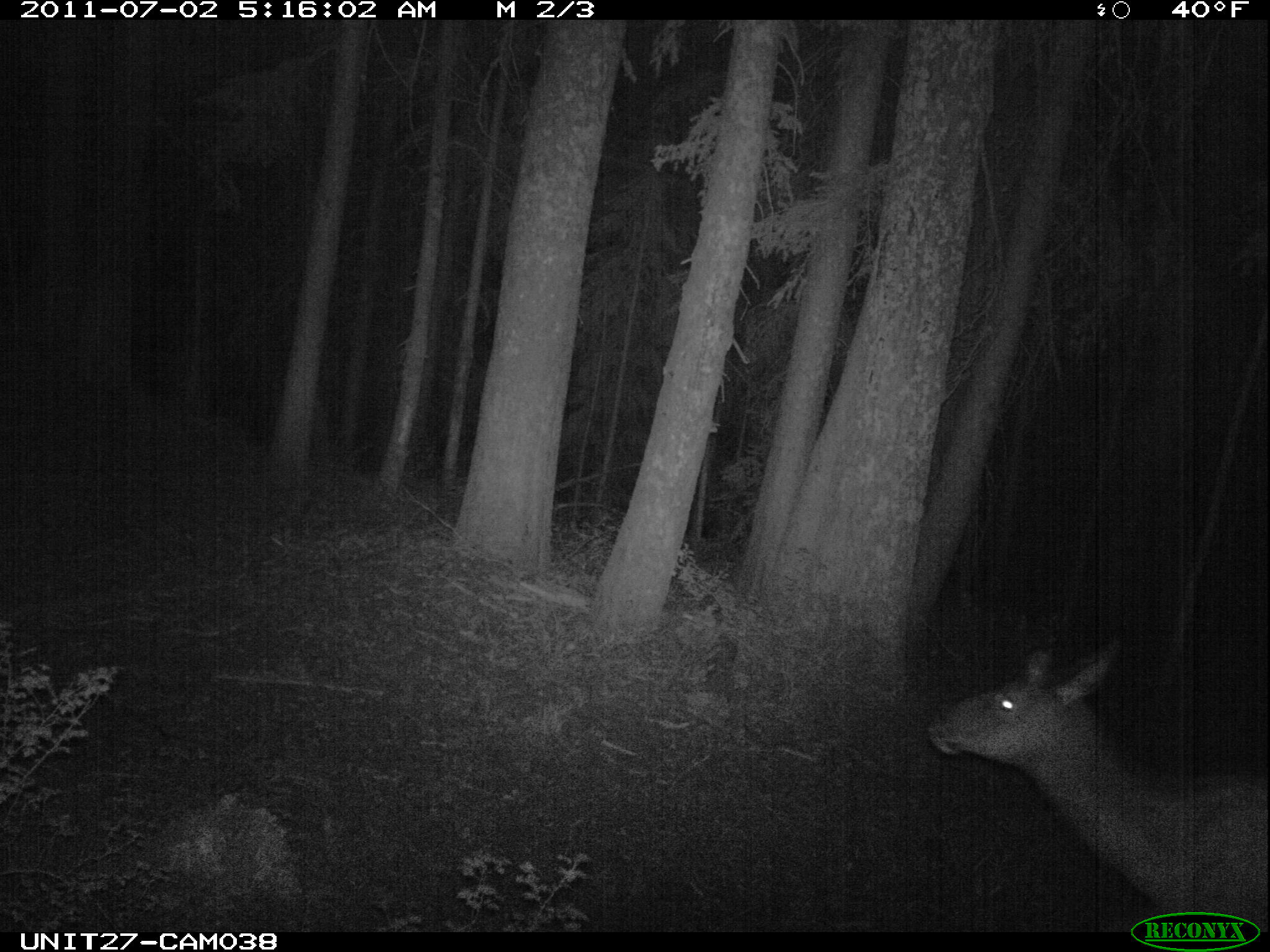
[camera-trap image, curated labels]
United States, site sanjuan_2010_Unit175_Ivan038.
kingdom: Animalia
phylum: Chordata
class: Mammalia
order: Artiodactyla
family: Cervidae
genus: Cervus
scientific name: Cervus elaphus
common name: red deer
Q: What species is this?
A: Cervus elaphus (red deer).